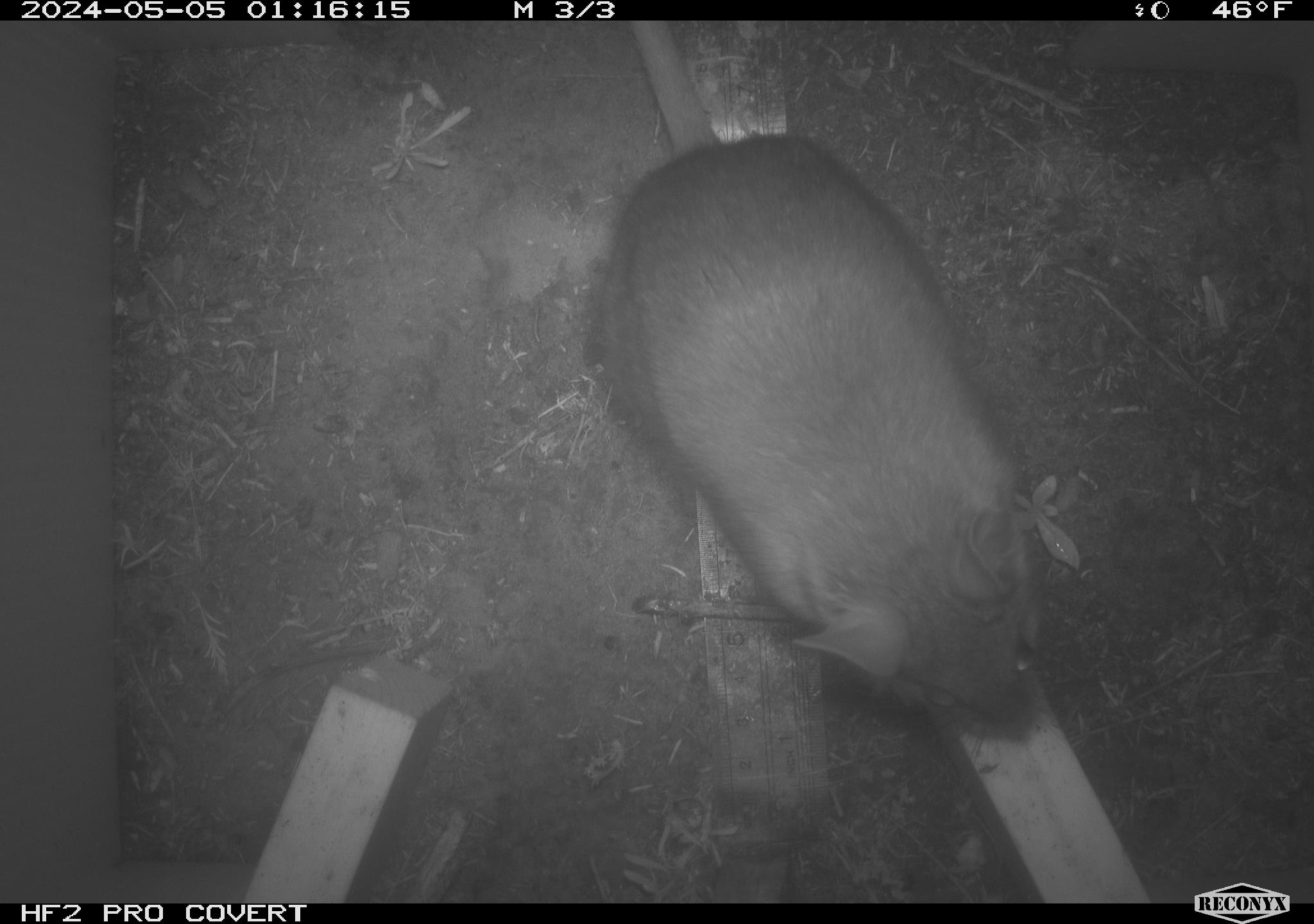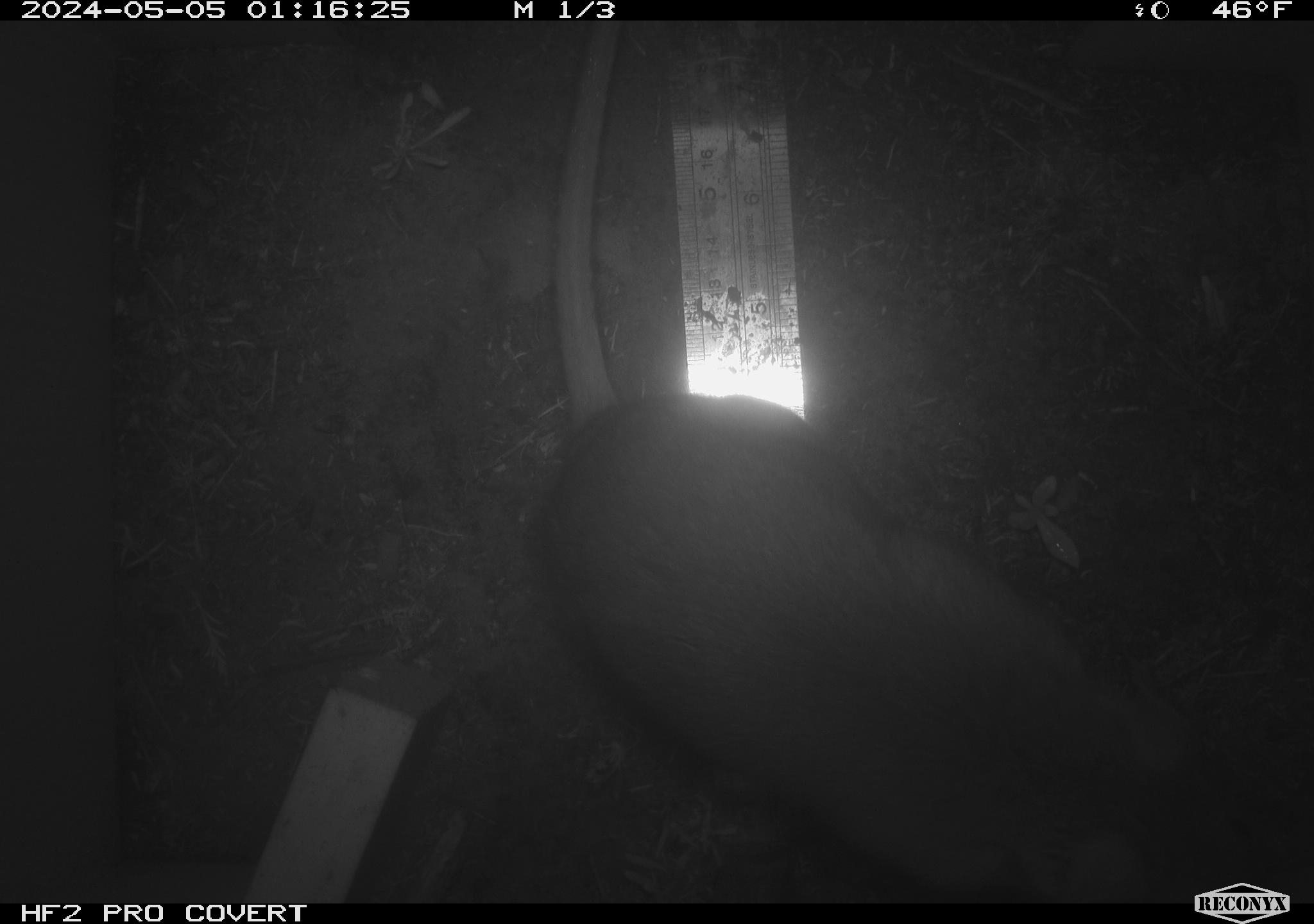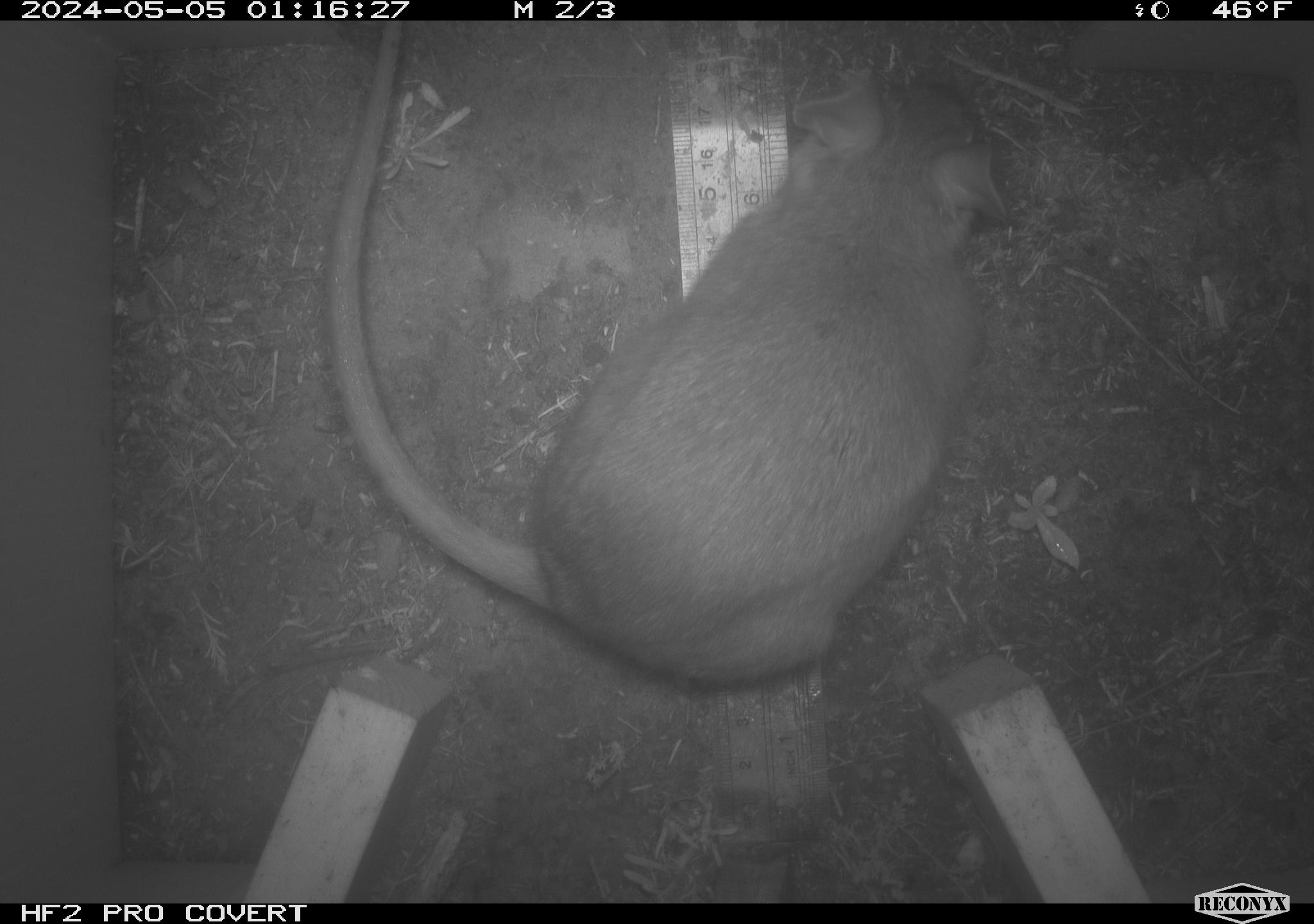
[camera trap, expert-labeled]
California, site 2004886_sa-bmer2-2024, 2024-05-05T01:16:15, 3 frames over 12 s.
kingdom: Animalia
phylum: Chordata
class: Mammalia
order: Rodentia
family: Muridae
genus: Rattus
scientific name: Rattus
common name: rat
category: rattus species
Rattus species (rat) (Rattus).